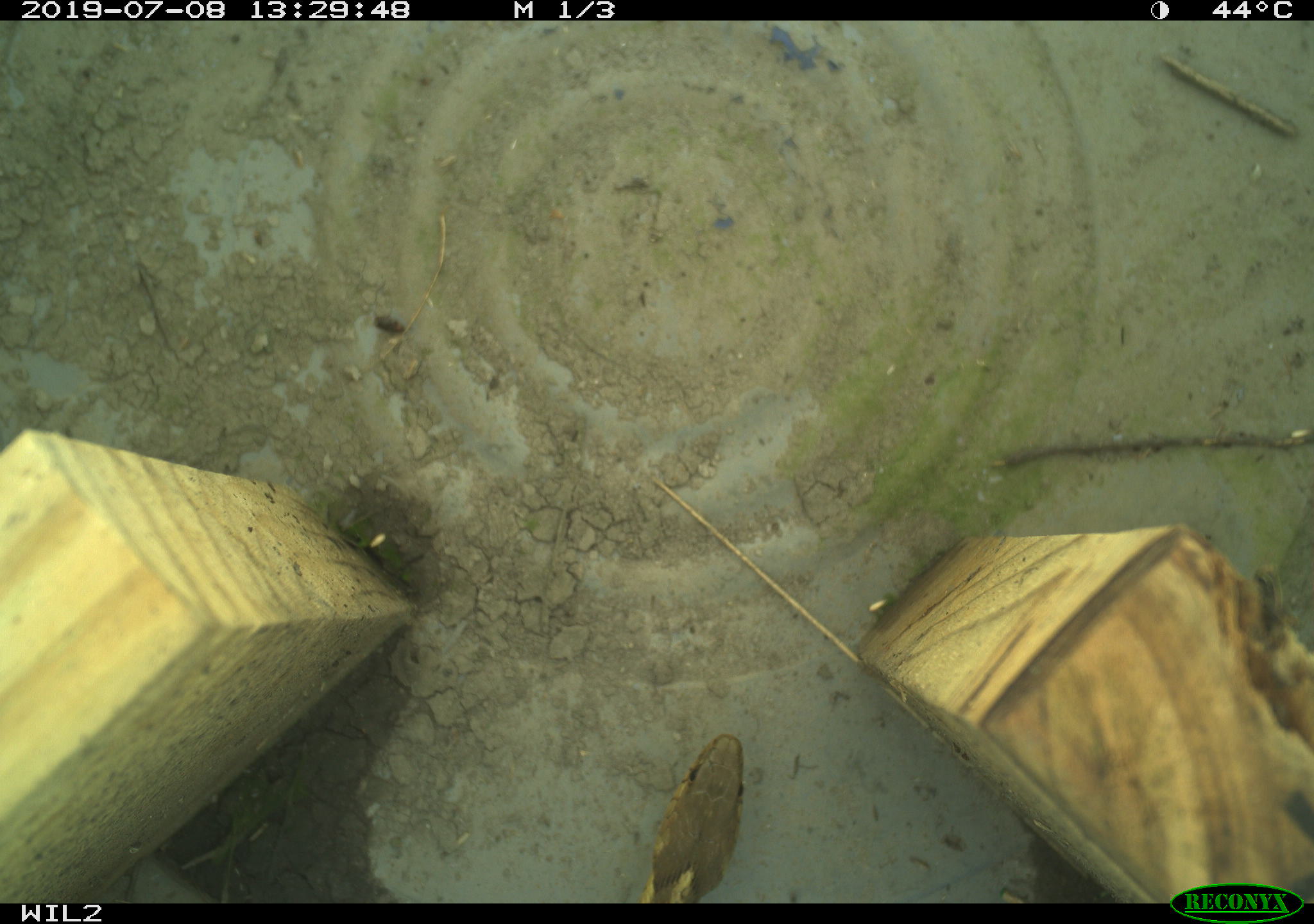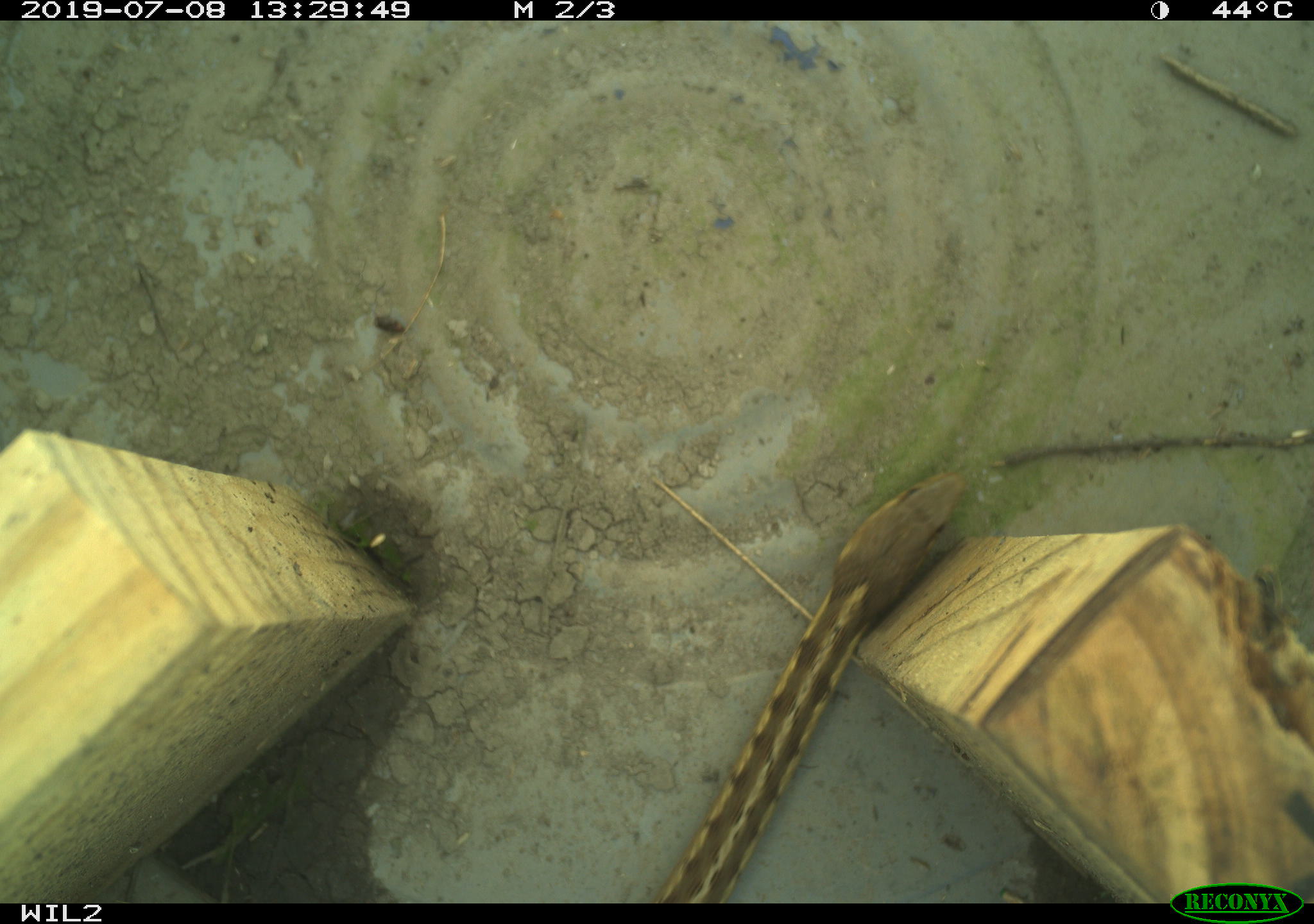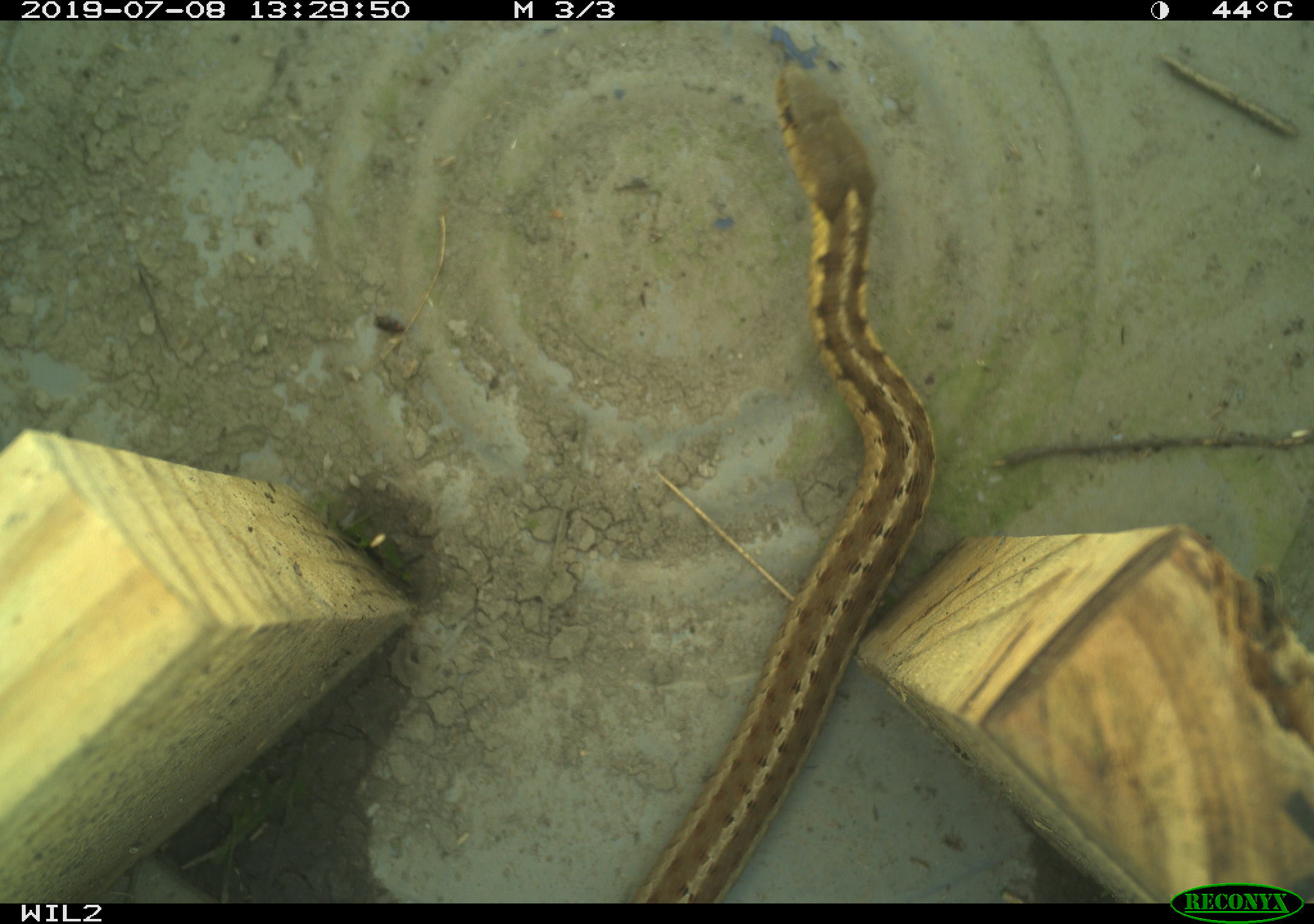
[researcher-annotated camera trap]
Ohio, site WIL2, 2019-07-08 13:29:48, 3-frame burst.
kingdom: Animalia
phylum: Chordata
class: Reptilia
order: Squamata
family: Colubridae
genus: Thamnophis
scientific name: Thamnophis sirtalis sirtalis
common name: eastern gartersnake